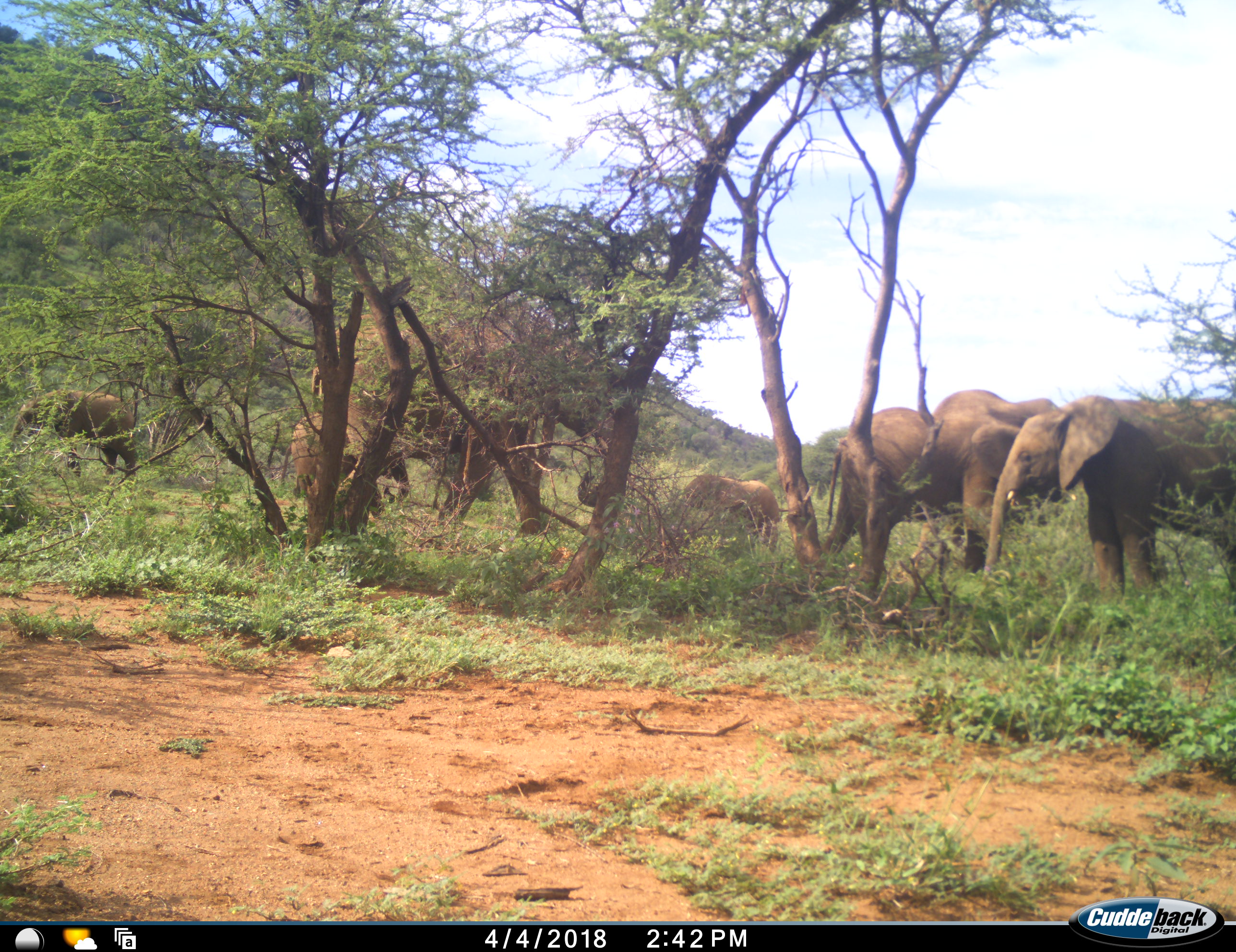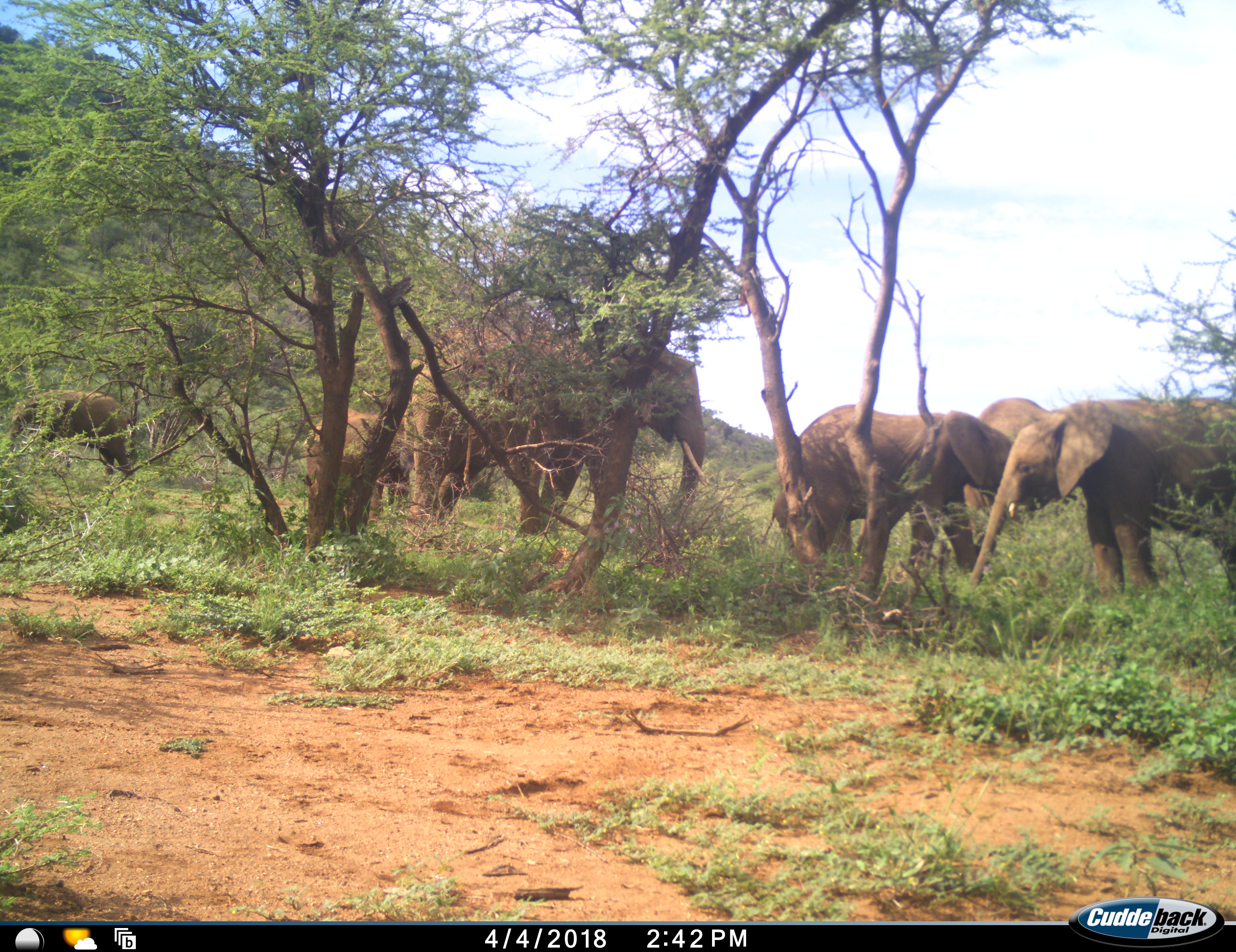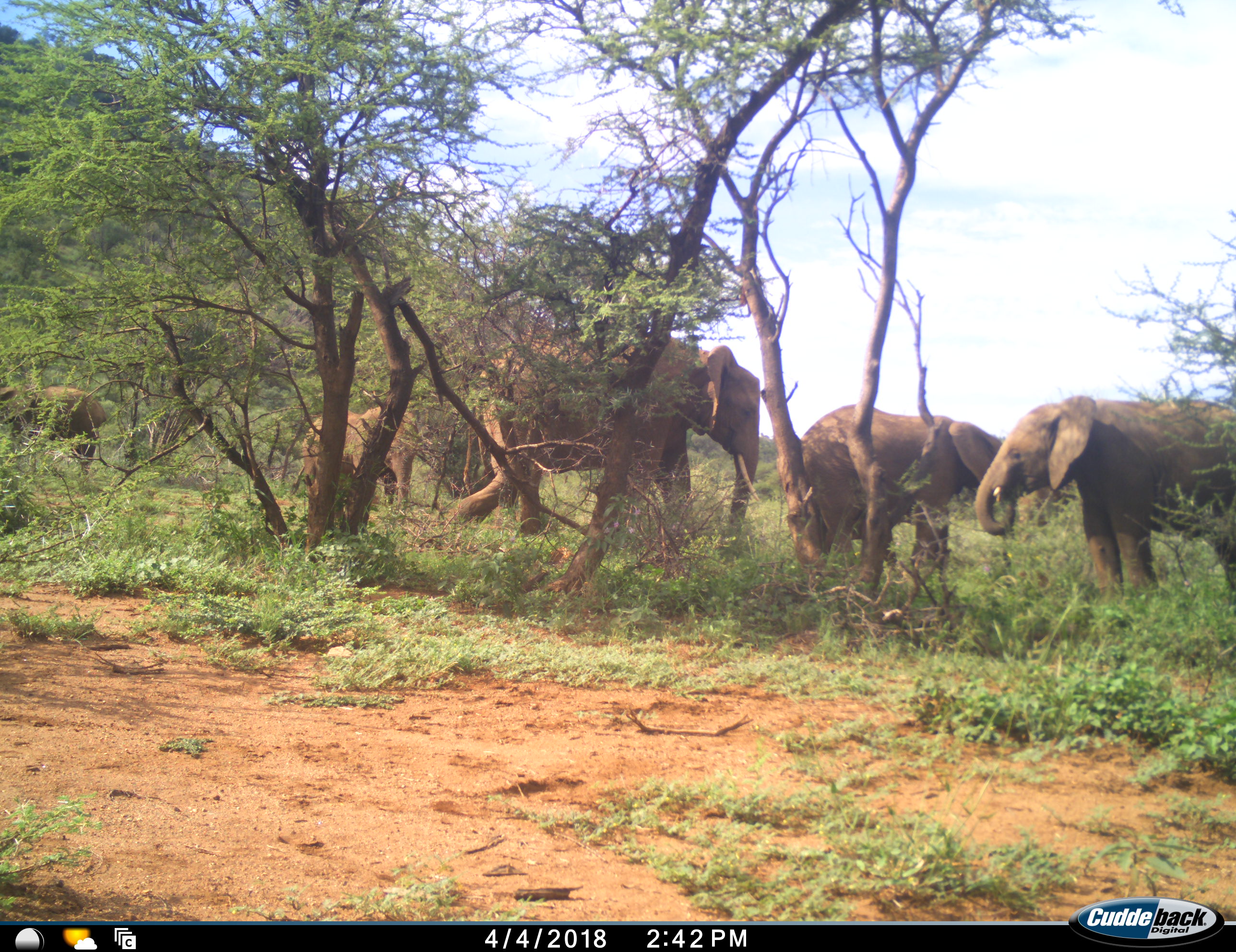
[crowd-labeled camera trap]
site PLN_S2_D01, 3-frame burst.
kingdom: Animalia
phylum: Chordata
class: Mammalia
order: Proboscidea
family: Elephantidae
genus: Loxodonta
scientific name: Loxodonta africana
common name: african bush elephant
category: elephant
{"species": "elephant (african bush elephant) (Loxodonta africana)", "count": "7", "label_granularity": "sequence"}